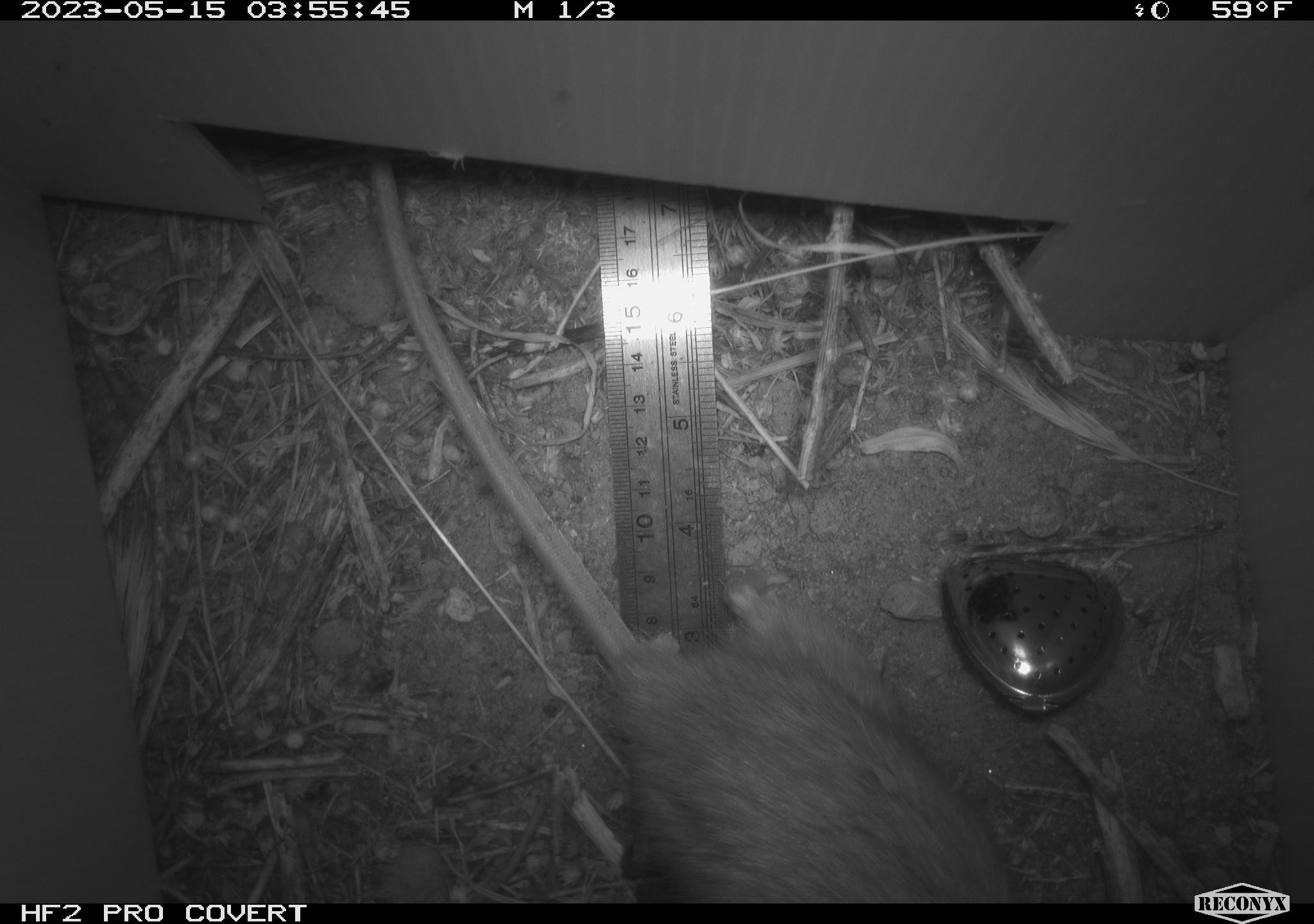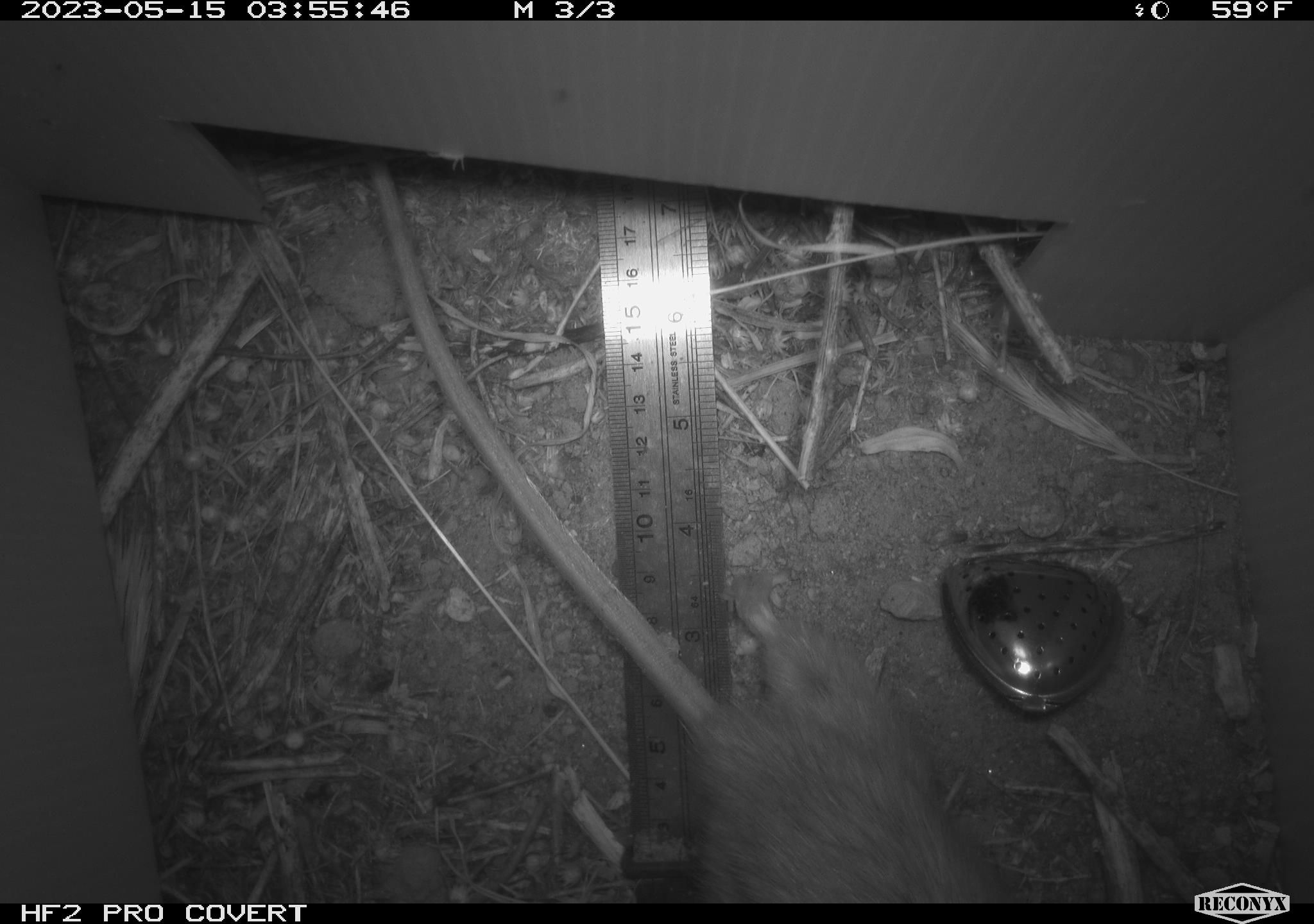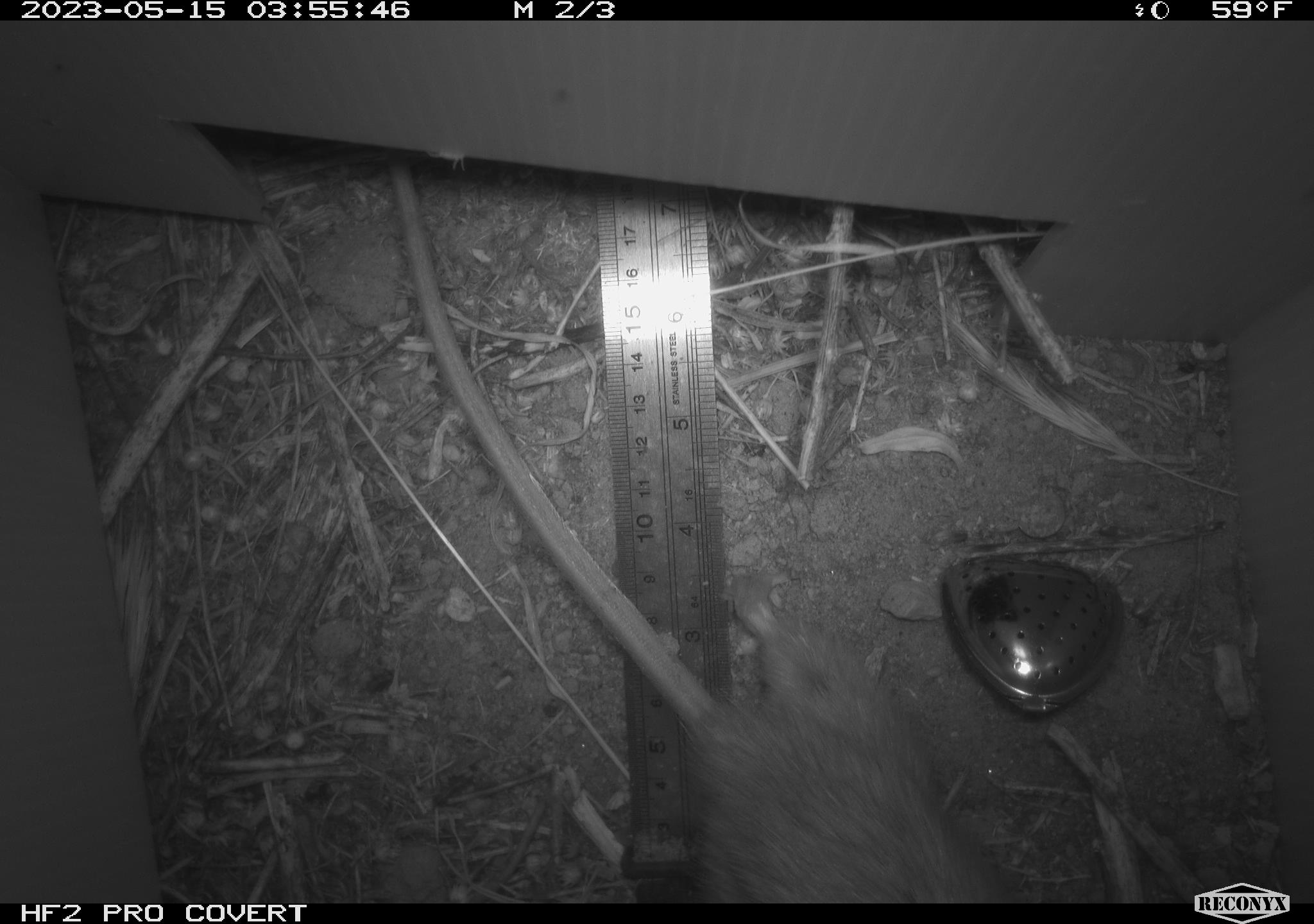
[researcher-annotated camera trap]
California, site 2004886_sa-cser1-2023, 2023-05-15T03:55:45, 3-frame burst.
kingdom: Animalia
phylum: Chordata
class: Mammalia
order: Rodentia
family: Muridae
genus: Rattus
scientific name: Rattus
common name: rat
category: rattus species